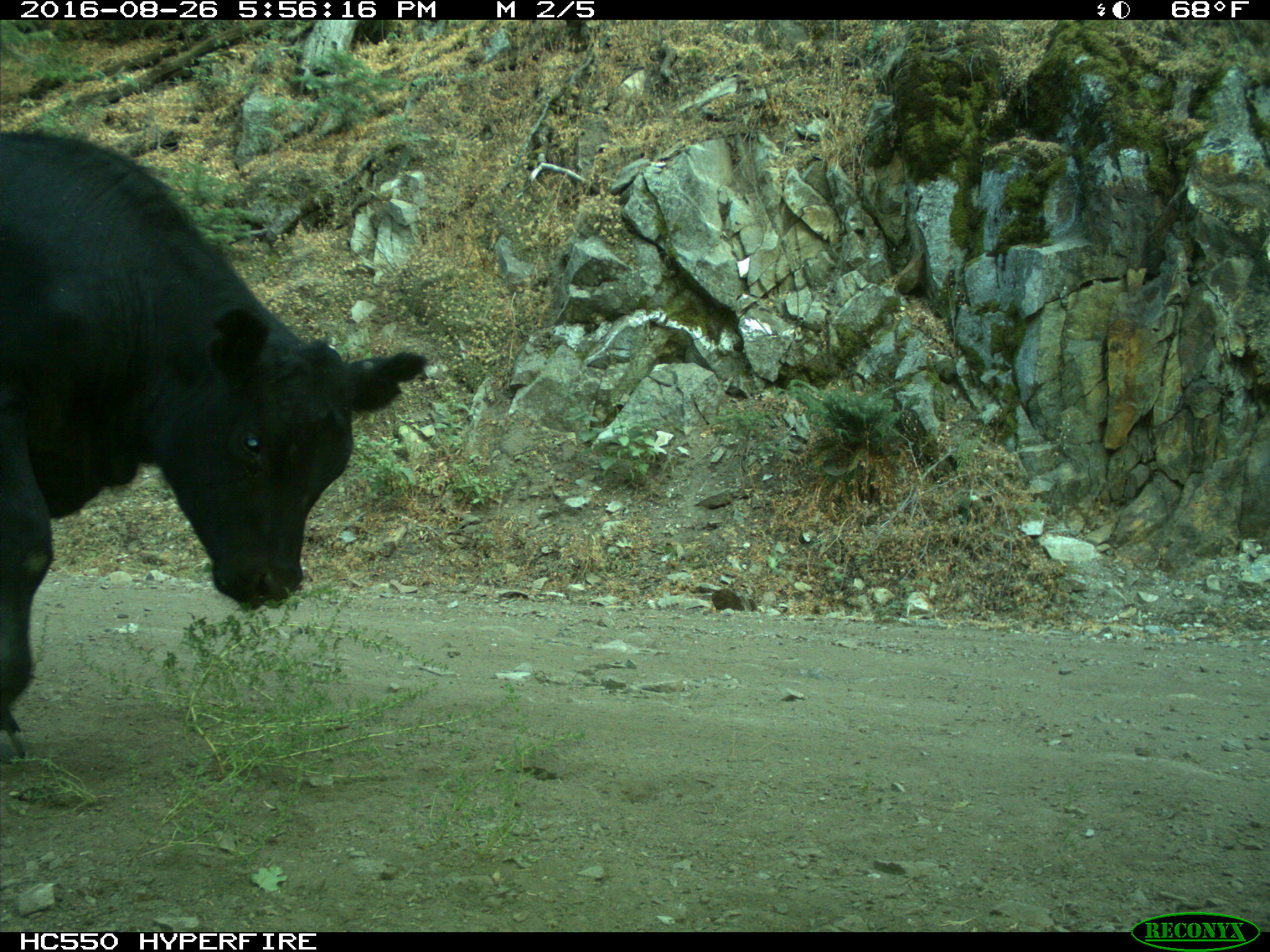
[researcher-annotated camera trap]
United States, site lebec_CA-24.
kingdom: Animalia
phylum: Chordata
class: Mammalia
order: Artiodactyla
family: Bovidae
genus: Bos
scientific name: Bos taurus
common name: domestic cow